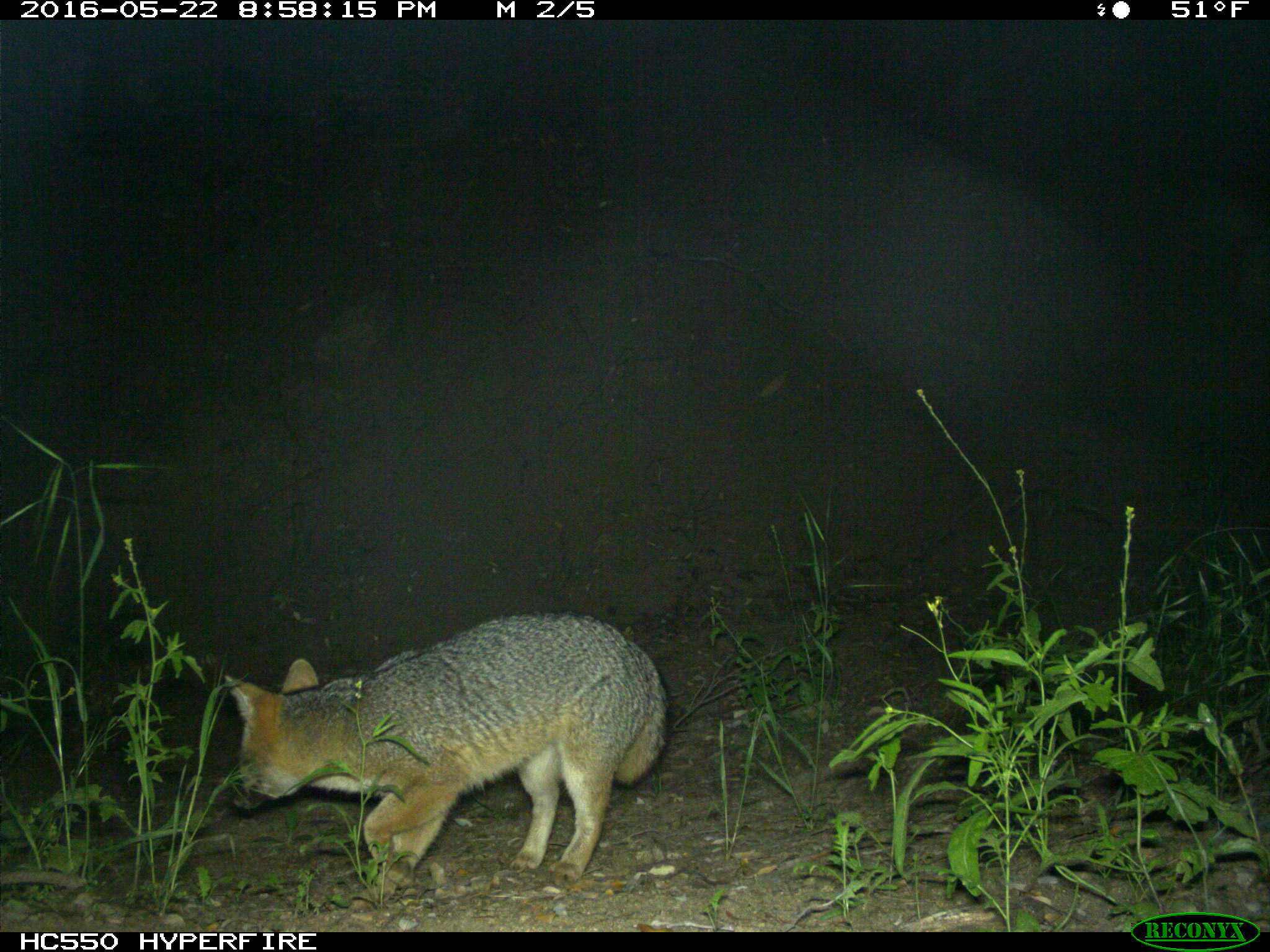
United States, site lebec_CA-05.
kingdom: Animalia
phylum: Chordata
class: Mammalia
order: Carnivora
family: Canidae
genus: Urocyon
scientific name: Urocyon cinereoargenteus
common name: gray fox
Urocyon cinereoargenteus (gray fox).